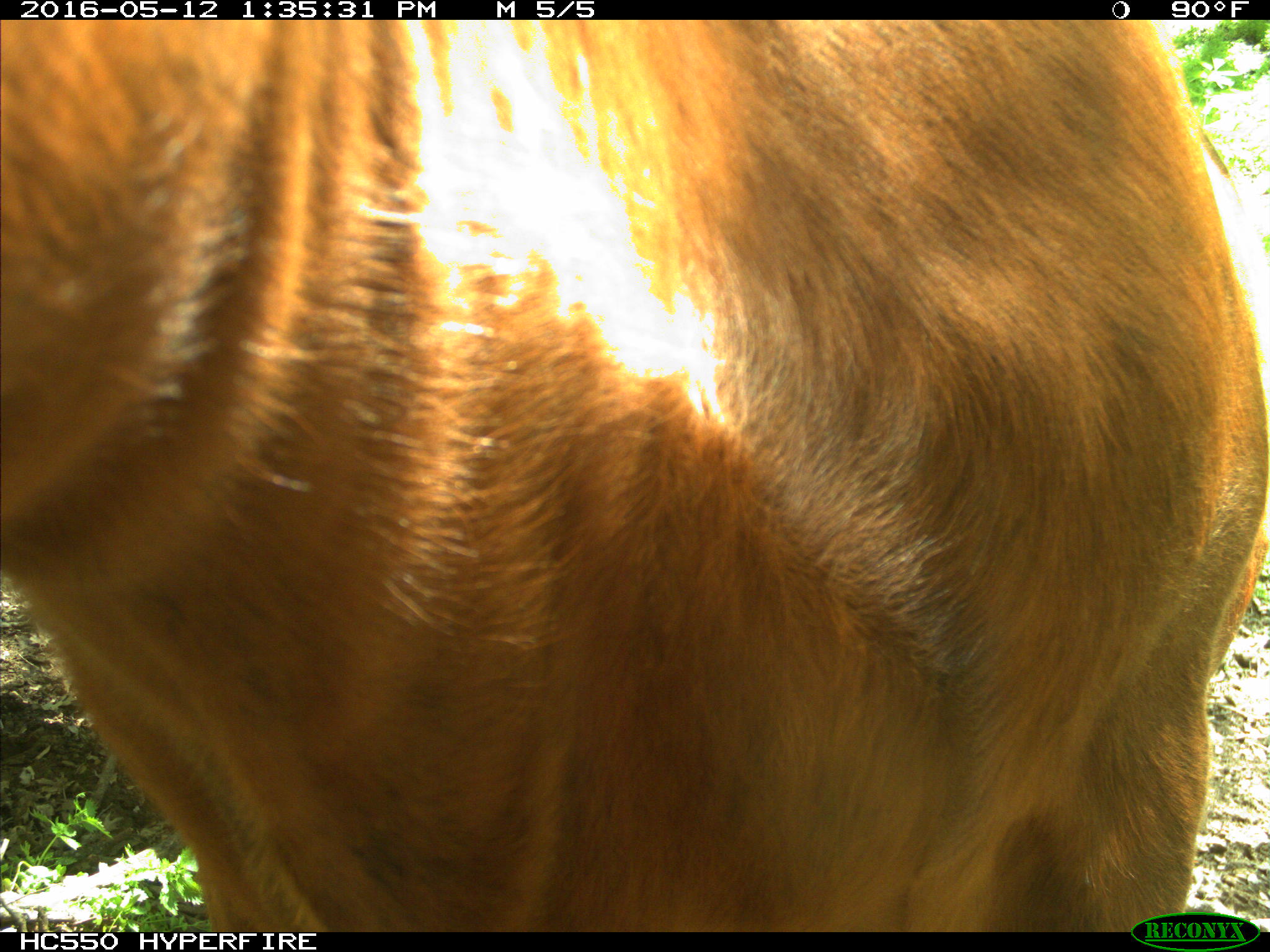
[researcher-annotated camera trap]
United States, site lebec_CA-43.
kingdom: Animalia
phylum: Chordata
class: Mammalia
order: Artiodactyla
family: Bovidae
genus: Bos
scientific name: Bos taurus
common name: domestic cow